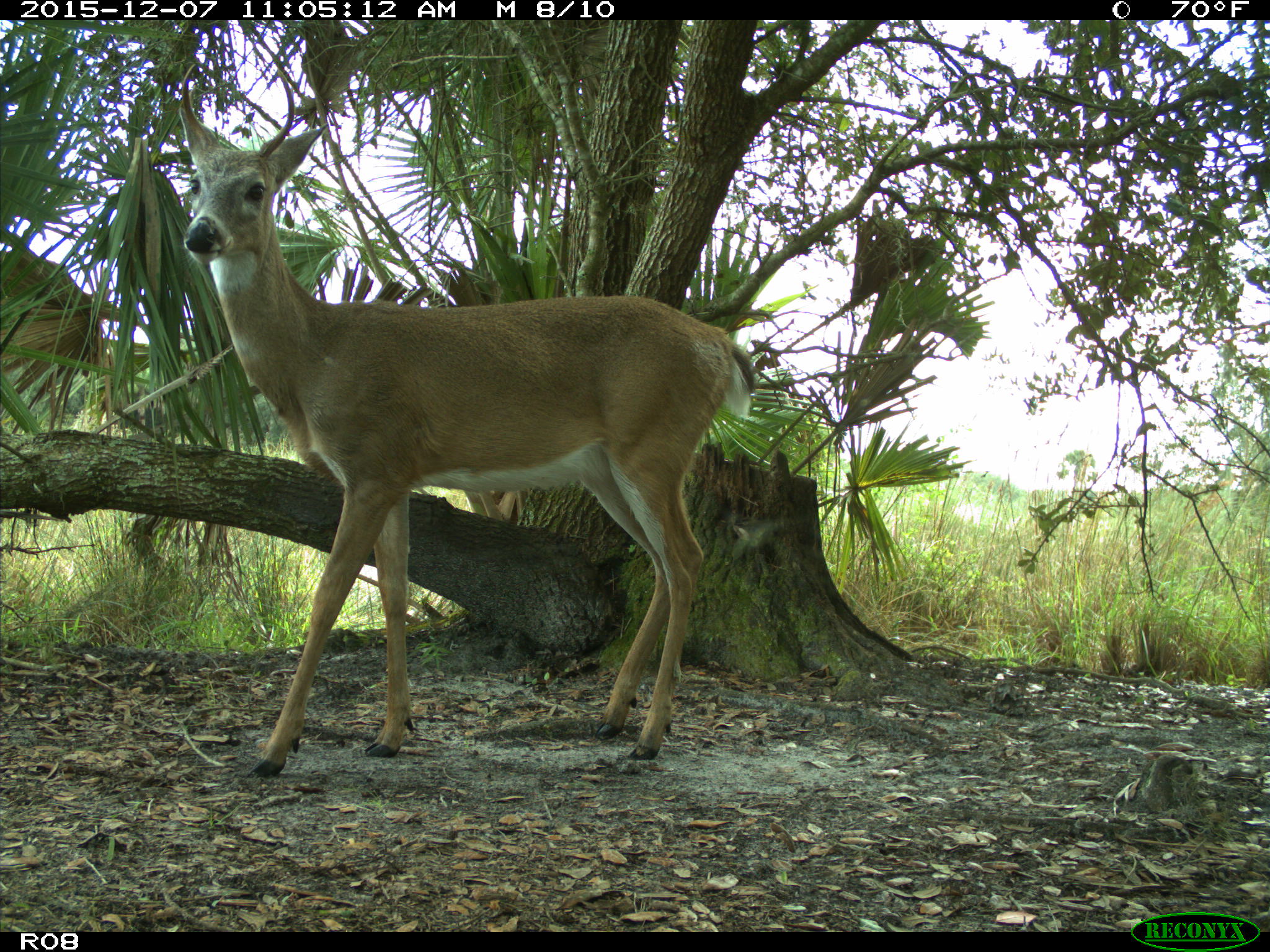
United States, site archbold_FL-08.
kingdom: Animalia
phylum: Chordata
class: Mammalia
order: Artiodactyla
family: Cervidae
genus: Odocoileus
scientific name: Odocoileus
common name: deer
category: unidentified deer